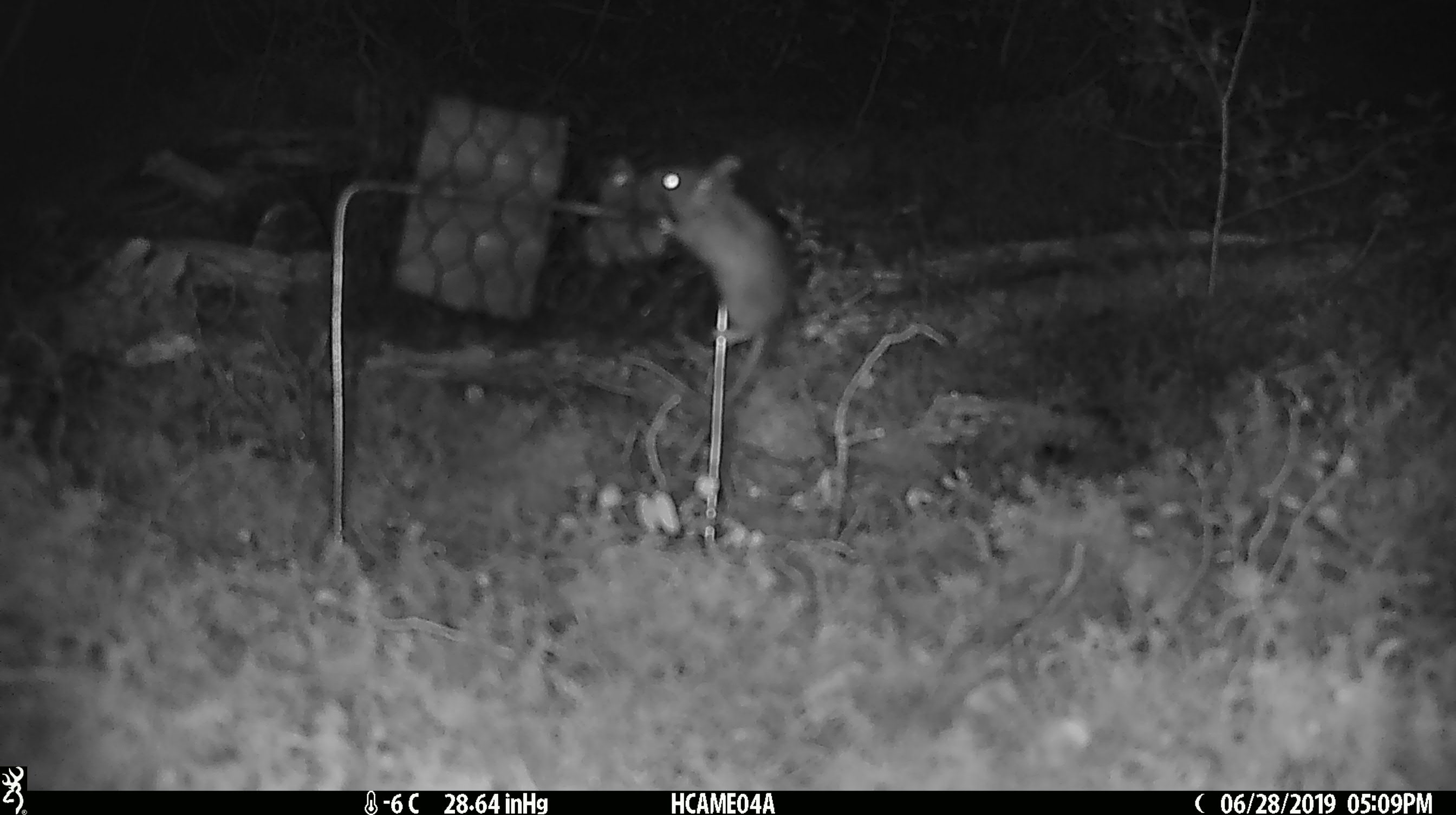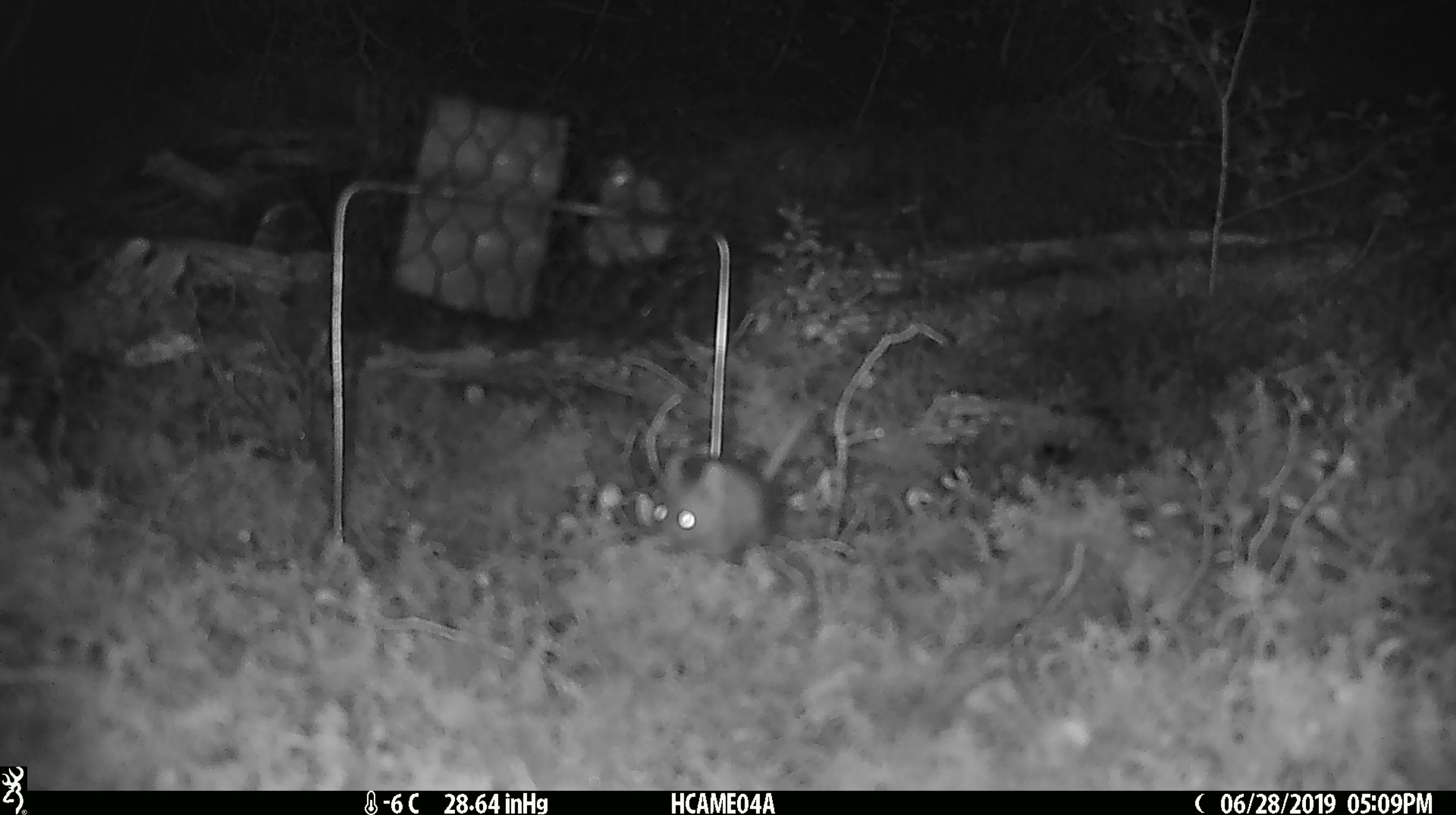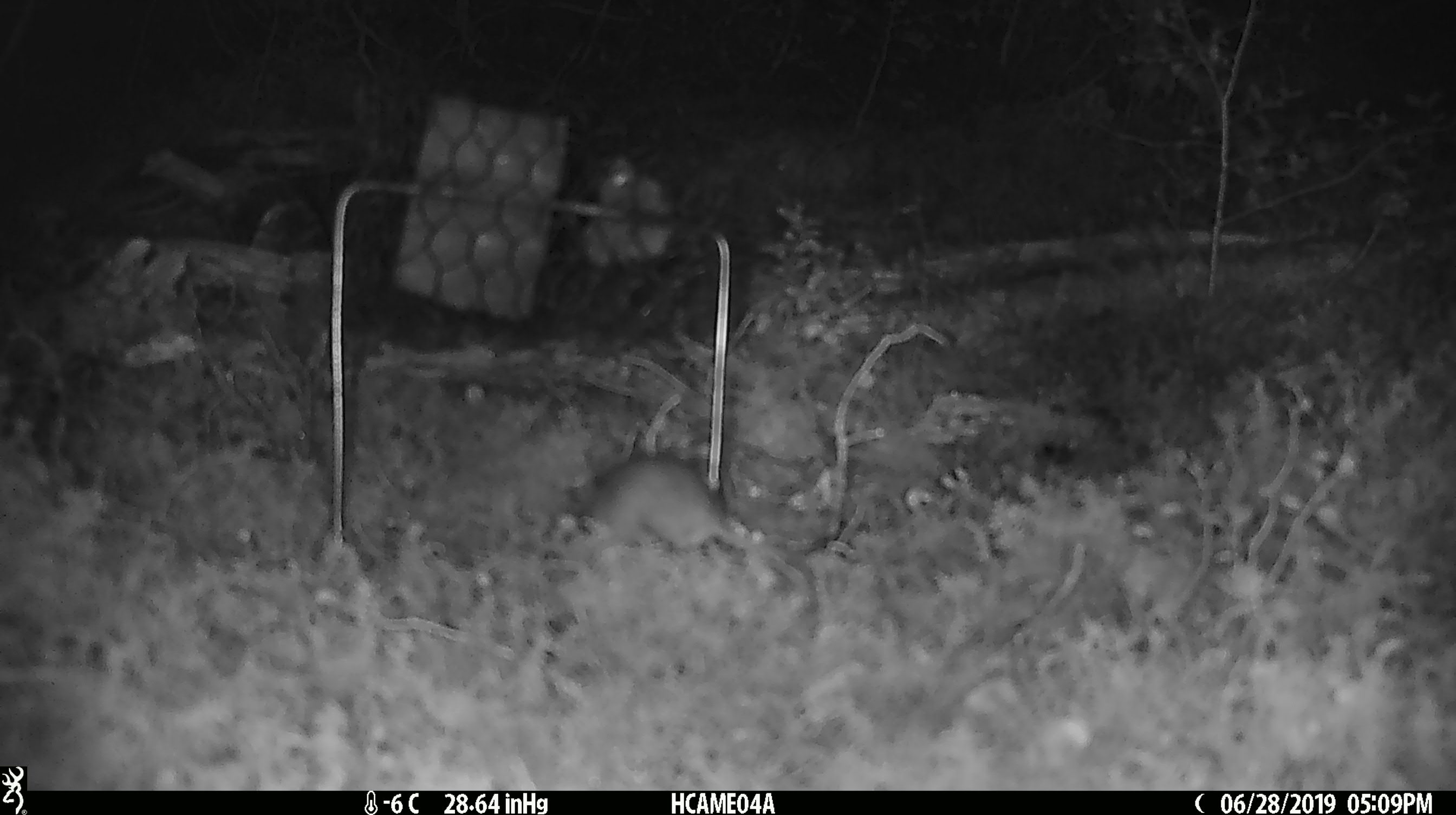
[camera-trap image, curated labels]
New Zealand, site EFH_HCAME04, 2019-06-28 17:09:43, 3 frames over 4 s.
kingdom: Animalia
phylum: Chordata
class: Mammalia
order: Rodentia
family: Muridae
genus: Mus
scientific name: Mus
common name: mouse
Mouse (Mus).